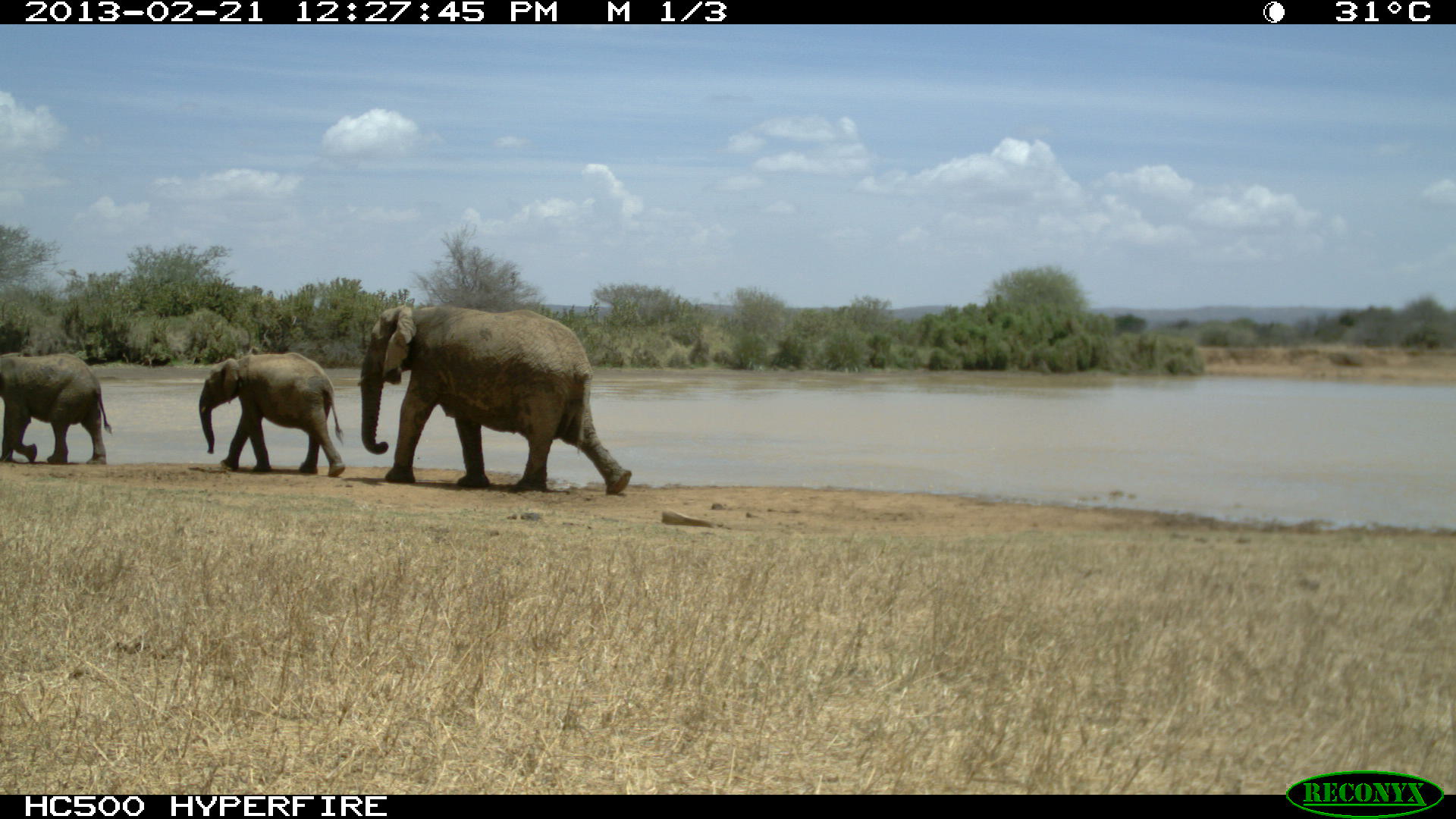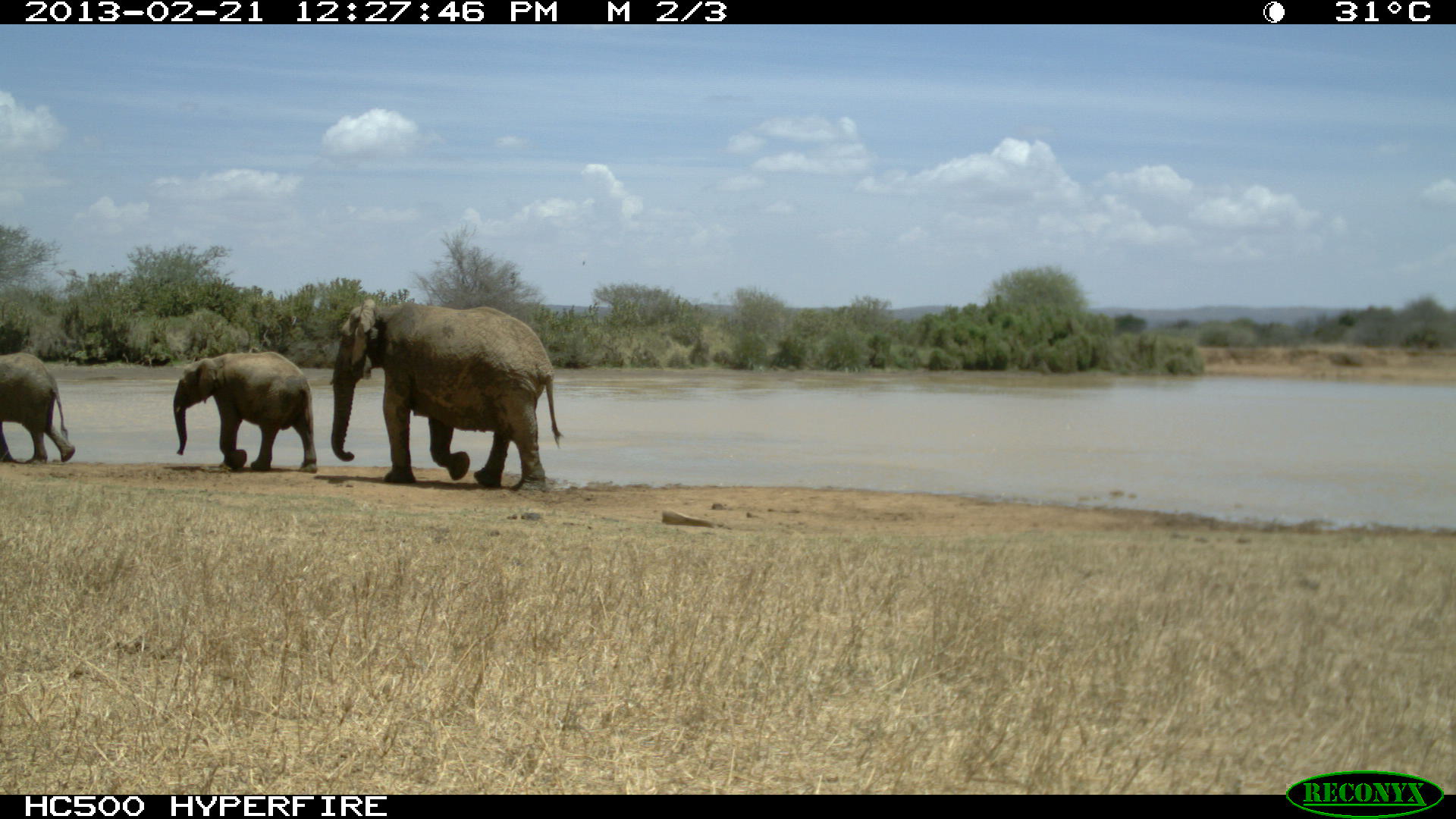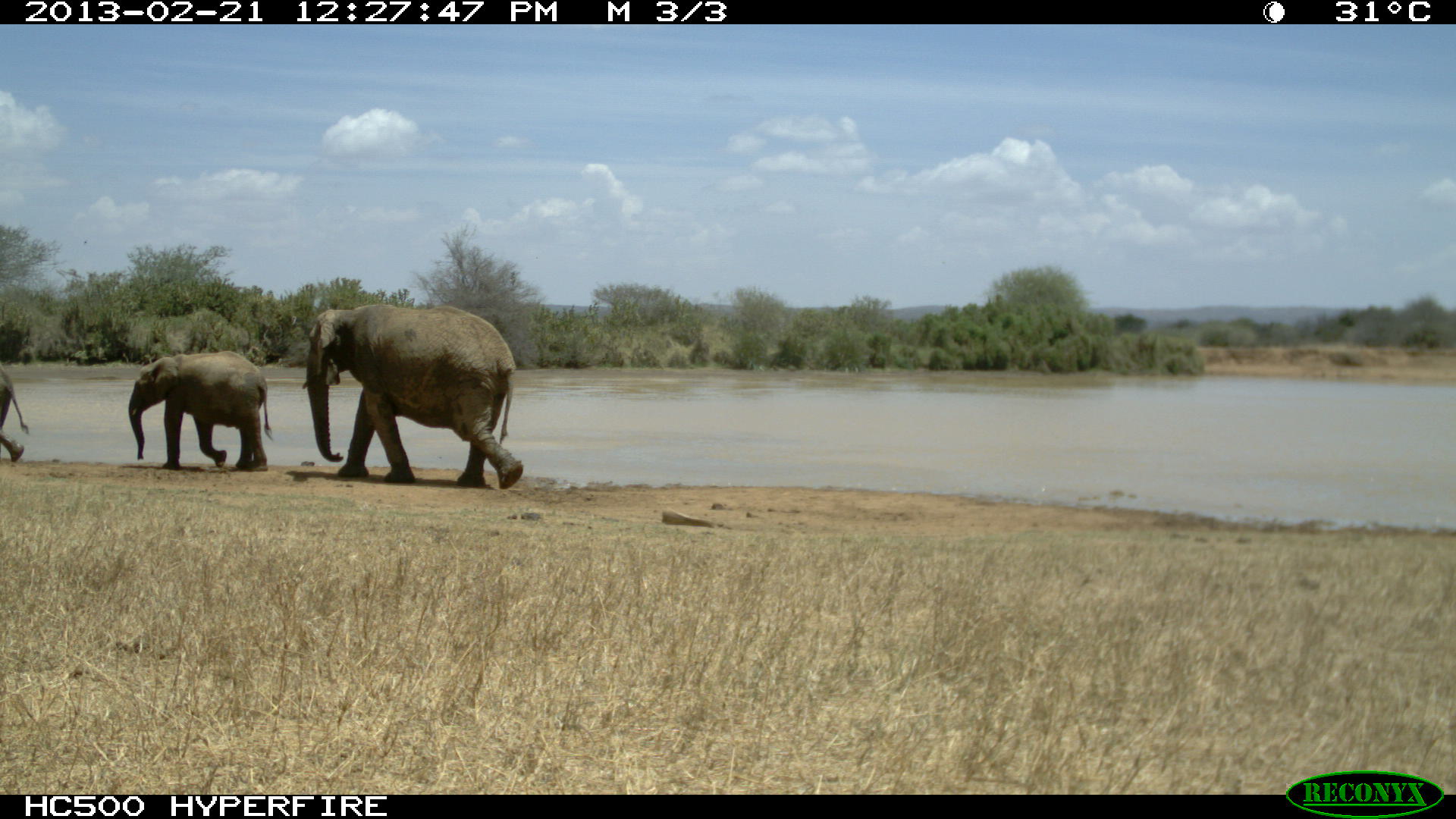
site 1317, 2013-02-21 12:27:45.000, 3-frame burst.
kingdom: Animalia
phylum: Chordata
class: Mammalia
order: Proboscidea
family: Elephantidae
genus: Loxodonta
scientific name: Loxodonta africana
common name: african bush elephant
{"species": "Loxodonta africana (african bush elephant)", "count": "3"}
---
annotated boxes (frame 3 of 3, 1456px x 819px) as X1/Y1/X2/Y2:
loxodonta africana: 302/304/523/490; 128/351/273/473; 0/359/31/462